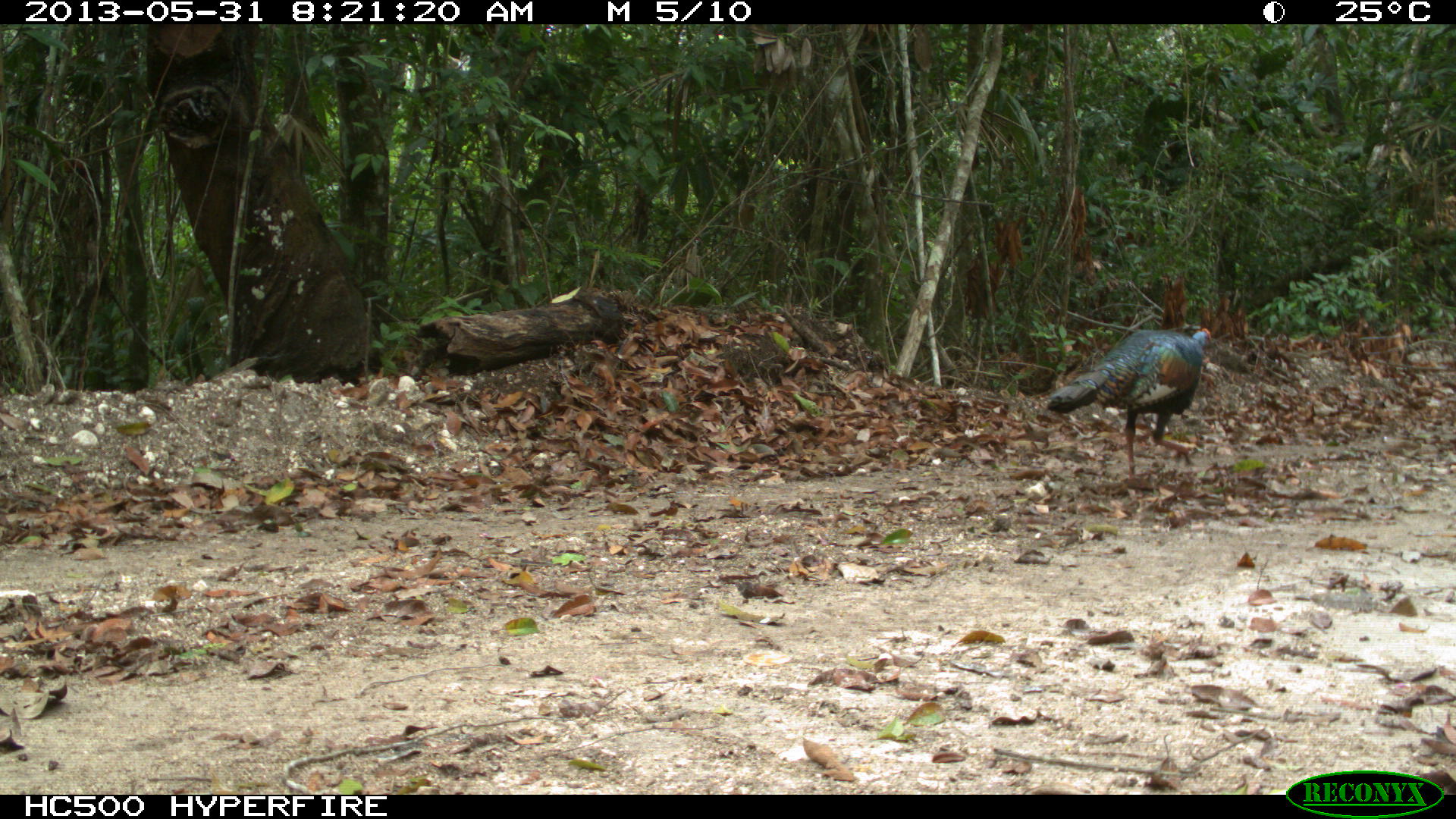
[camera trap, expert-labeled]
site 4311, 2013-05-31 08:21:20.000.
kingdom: Animalia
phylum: Chordata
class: Aves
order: Galliformes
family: Phasianidae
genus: Meleagris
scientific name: Meleagris ocellata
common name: ocellated turkey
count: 1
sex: male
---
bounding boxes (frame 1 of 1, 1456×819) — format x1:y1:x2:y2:
meleagris ocellata: 1046:327:1211:479